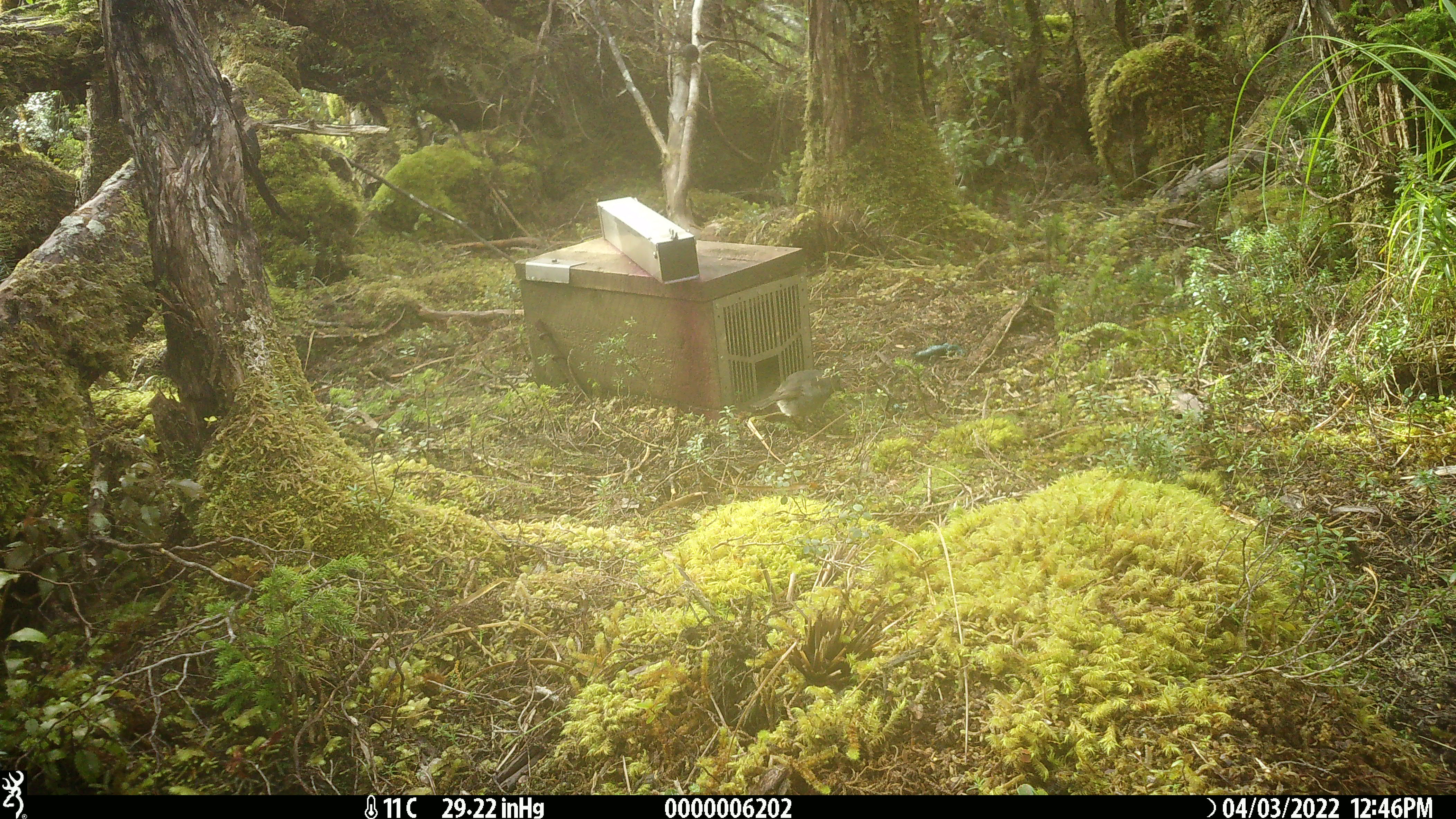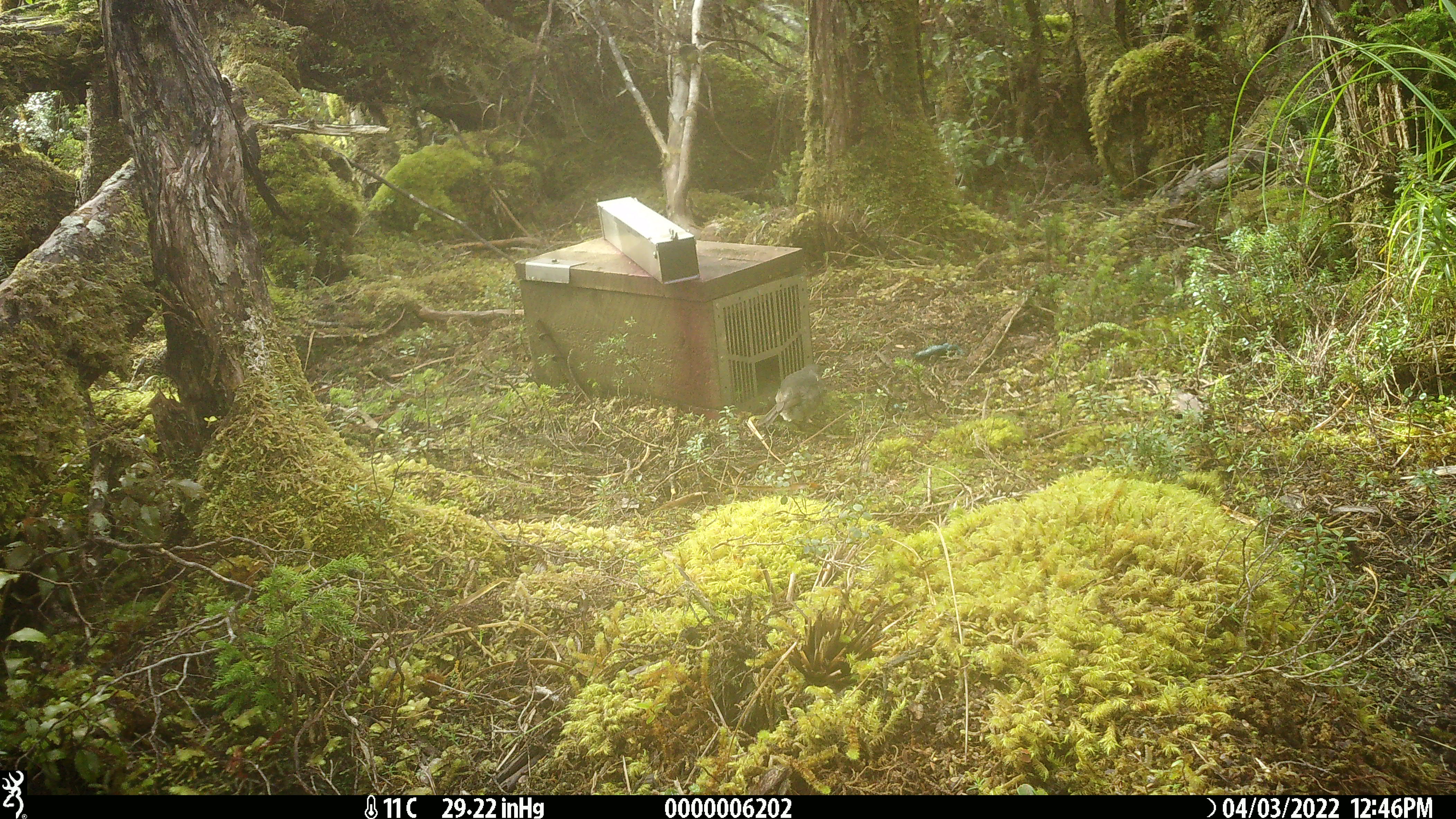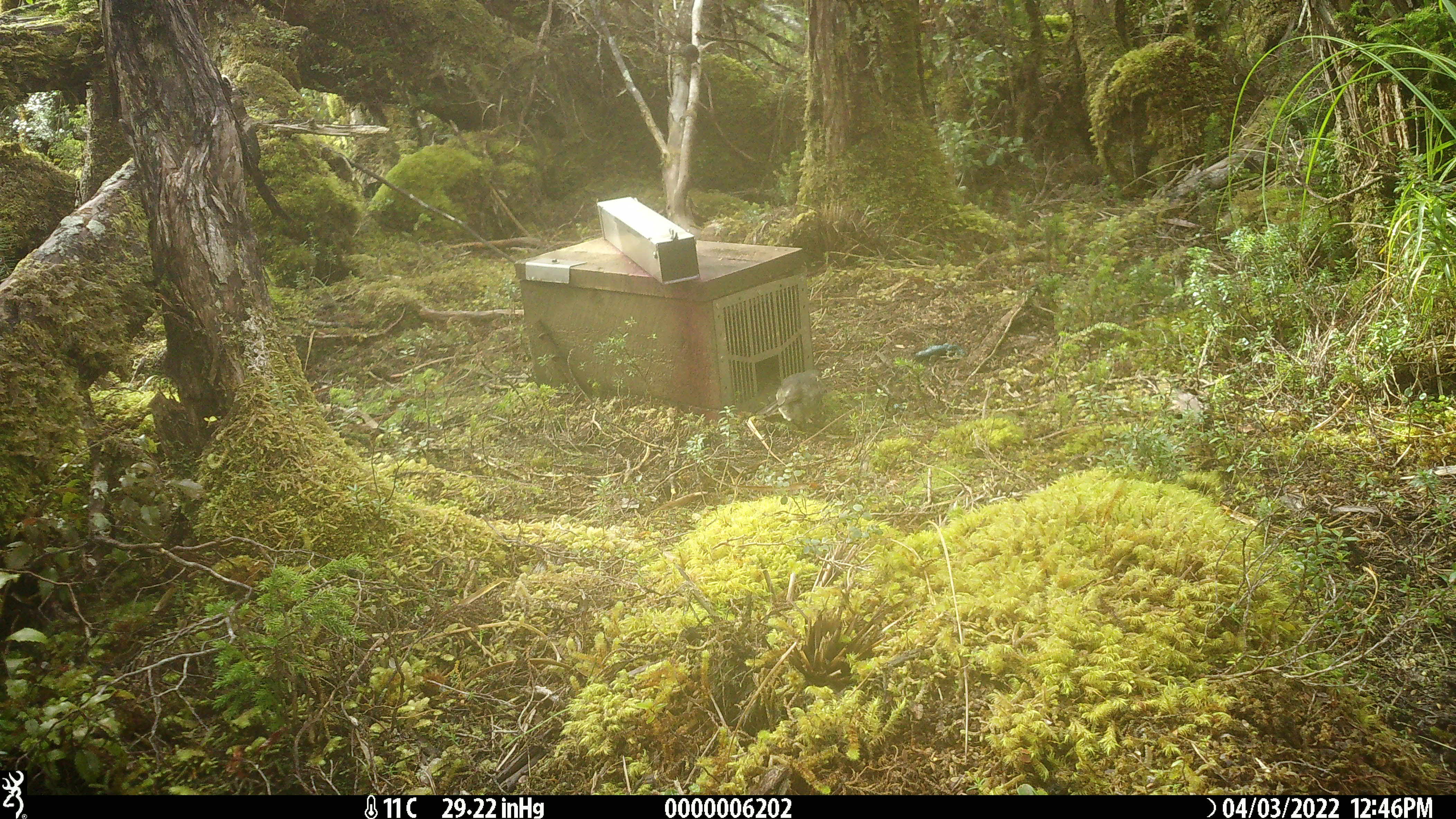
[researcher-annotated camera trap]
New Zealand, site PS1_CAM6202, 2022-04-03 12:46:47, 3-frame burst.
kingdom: Animalia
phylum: Chordata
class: Aves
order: Passeriformes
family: Petroicidae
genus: Petroica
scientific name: Petroica australis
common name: new zealand robin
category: robin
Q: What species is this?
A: Robin (new zealand robin) (Petroica australis).